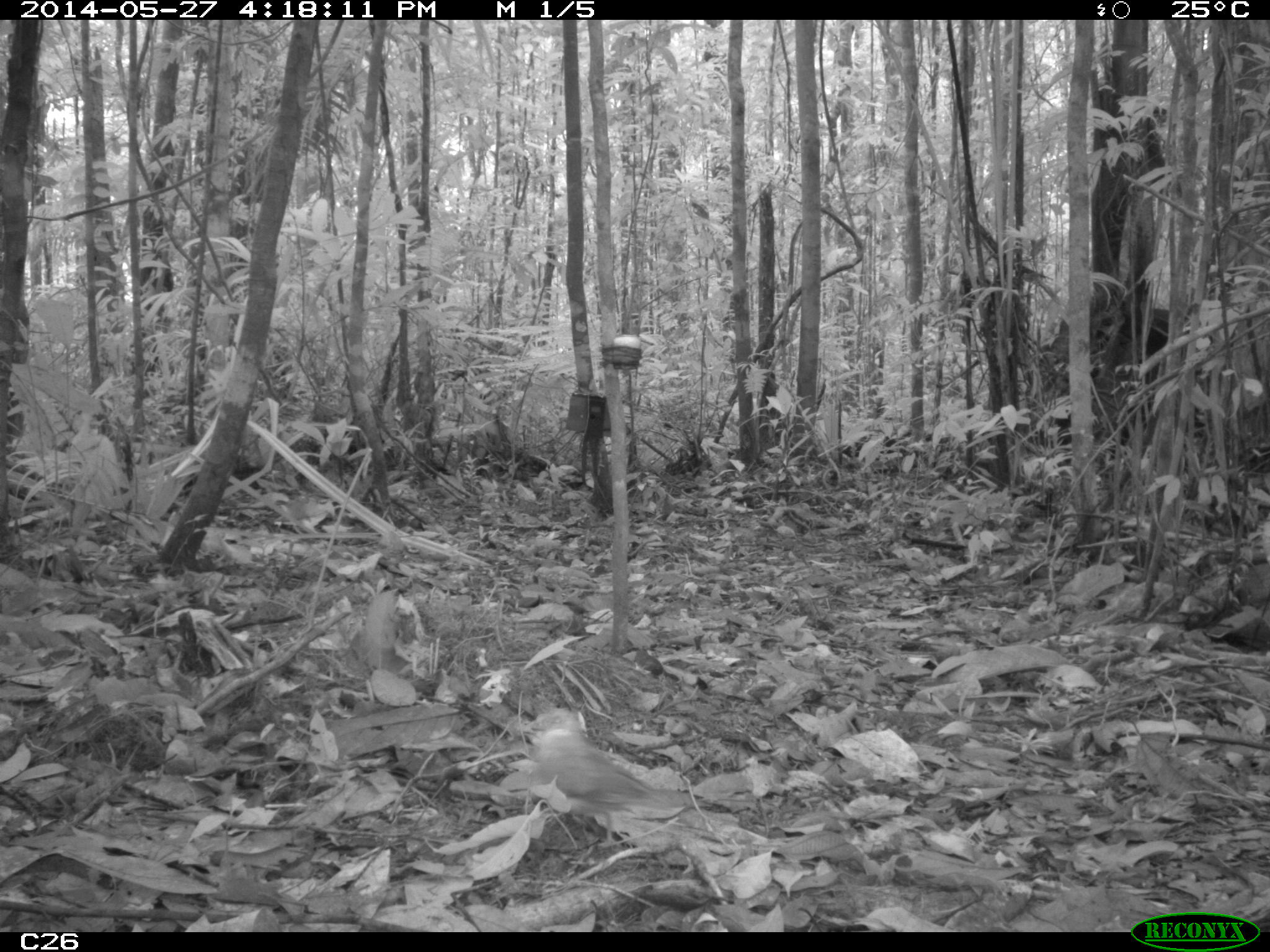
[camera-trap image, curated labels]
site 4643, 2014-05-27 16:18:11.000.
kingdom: Animalia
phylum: Chordata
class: Aves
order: Columbiformes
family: Columbidae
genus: Leptotila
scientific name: Leptotila rufaxilla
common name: gray-fronted dove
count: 1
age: adult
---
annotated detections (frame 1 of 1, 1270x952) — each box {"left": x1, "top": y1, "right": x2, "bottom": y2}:
leptotila rufaxilla: {"left": 518, "top": 707, "right": 713, "bottom": 853}